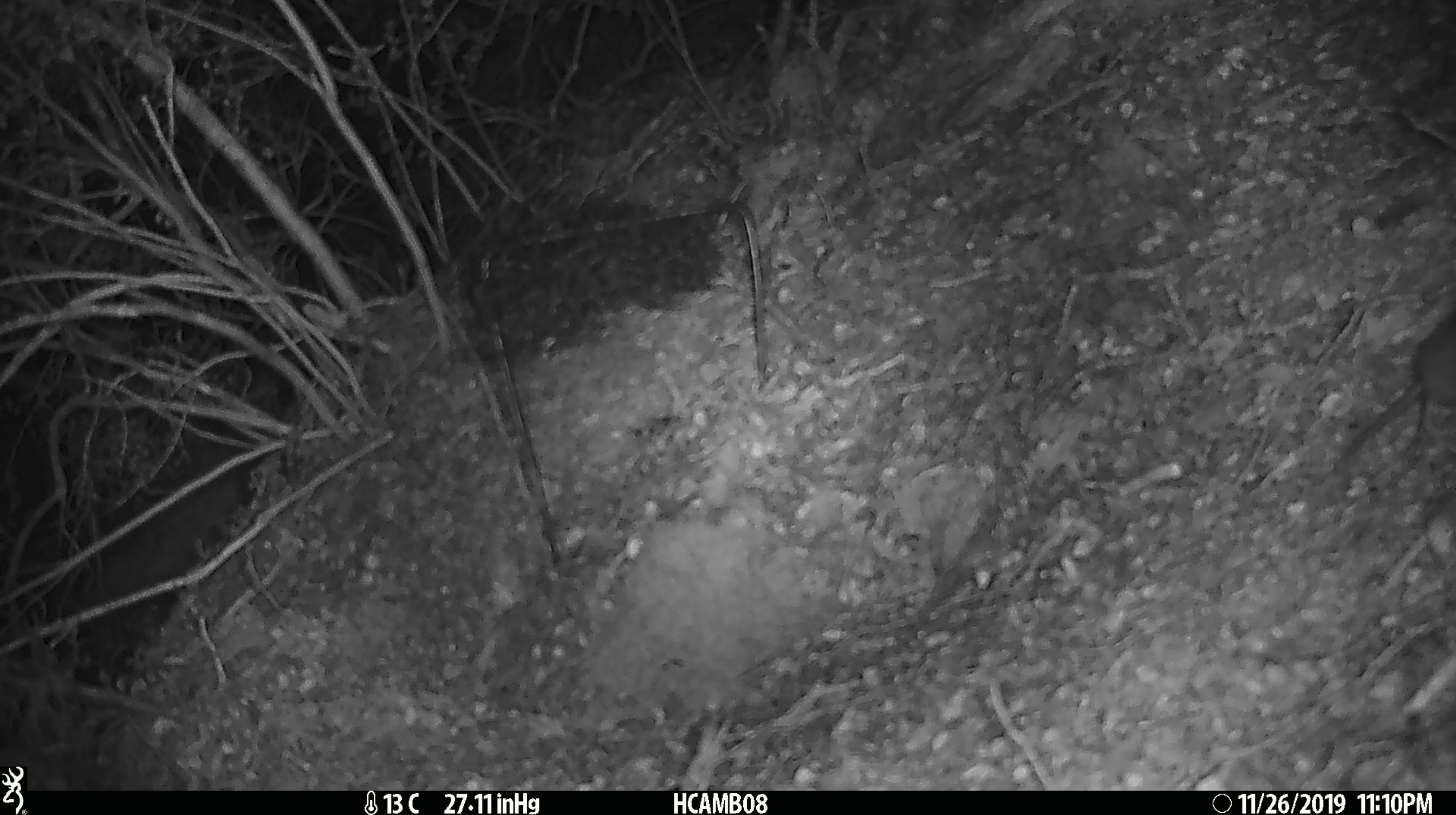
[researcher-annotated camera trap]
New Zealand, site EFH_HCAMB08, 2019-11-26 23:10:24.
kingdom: Animalia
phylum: Chordata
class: Mammalia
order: Rodentia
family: Muridae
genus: Mus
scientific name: Mus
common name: mouse